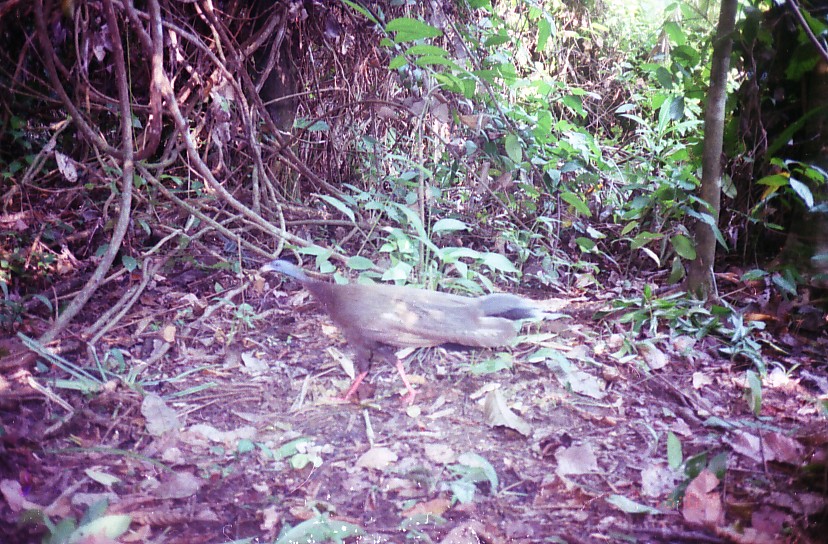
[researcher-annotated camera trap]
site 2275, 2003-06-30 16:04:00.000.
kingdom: Animalia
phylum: Chordata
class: Aves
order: Galliformes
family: Phasianidae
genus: Argusianus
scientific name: Argusianus argus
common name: great argus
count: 1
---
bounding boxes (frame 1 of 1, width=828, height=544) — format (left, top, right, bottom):
argusianus argus: (258, 260, 546, 407)